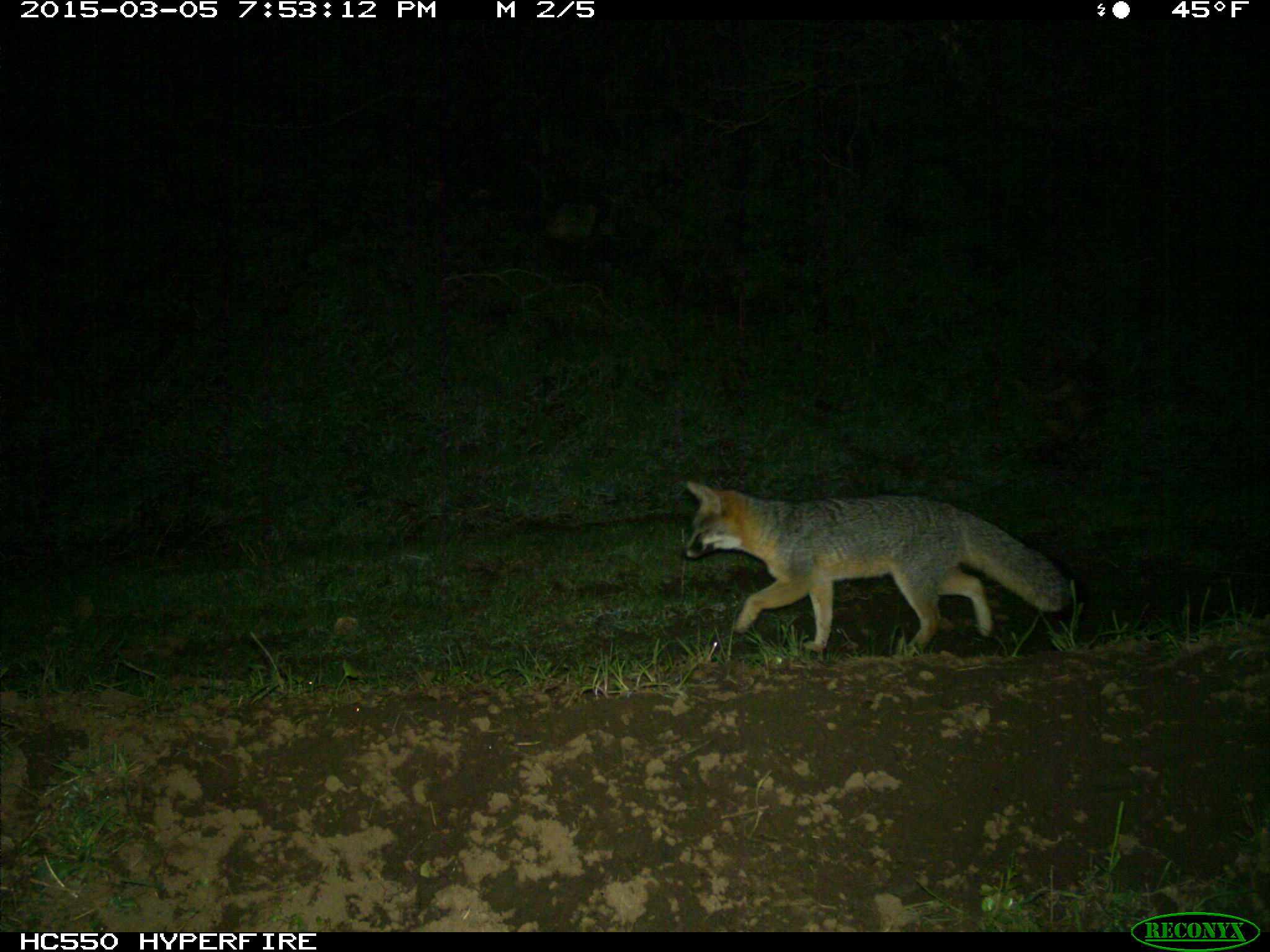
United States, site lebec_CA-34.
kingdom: Animalia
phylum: Chordata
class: Mammalia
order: Carnivora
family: Canidae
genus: Urocyon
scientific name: Urocyon cinereoargenteus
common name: gray fox